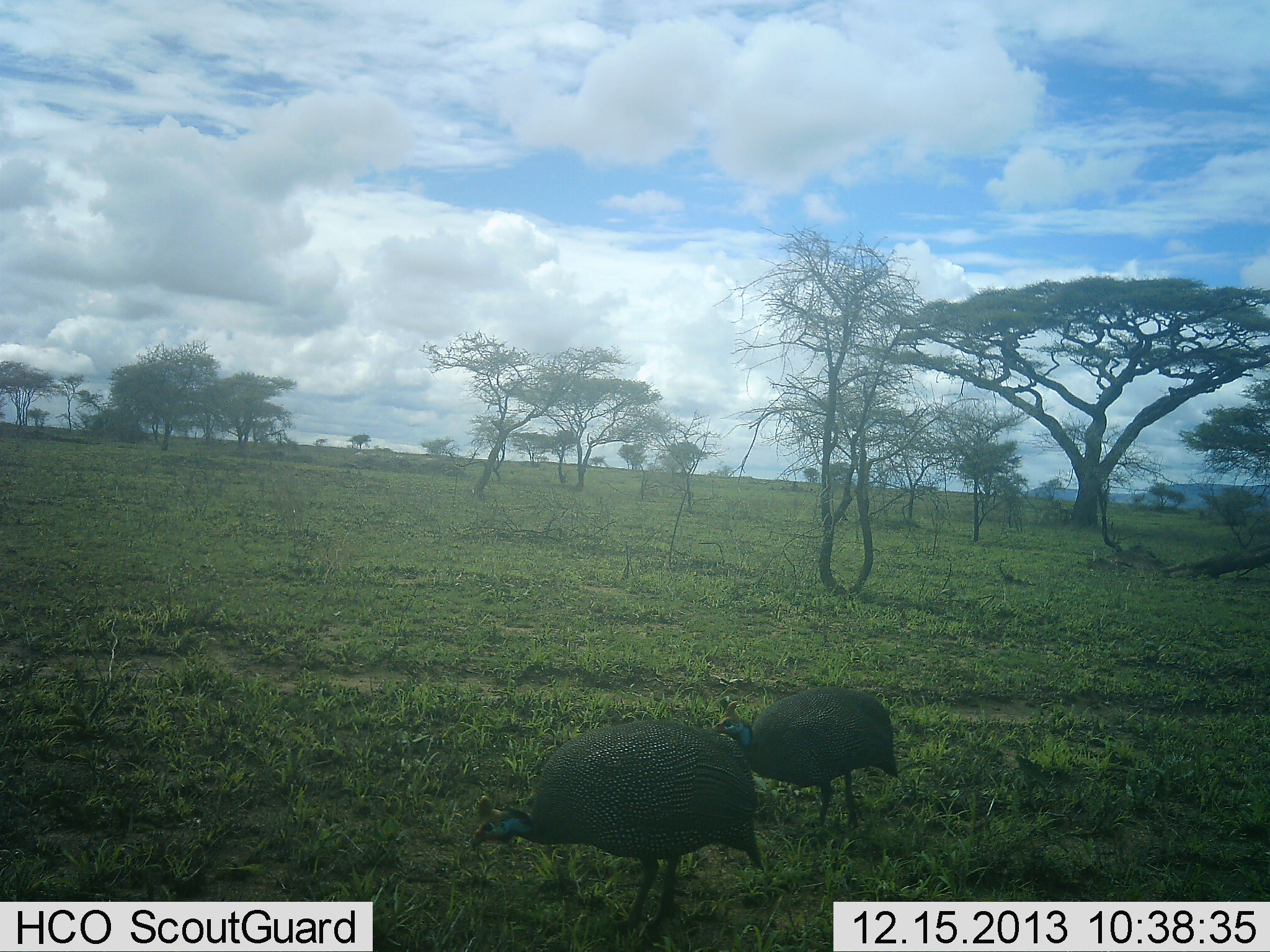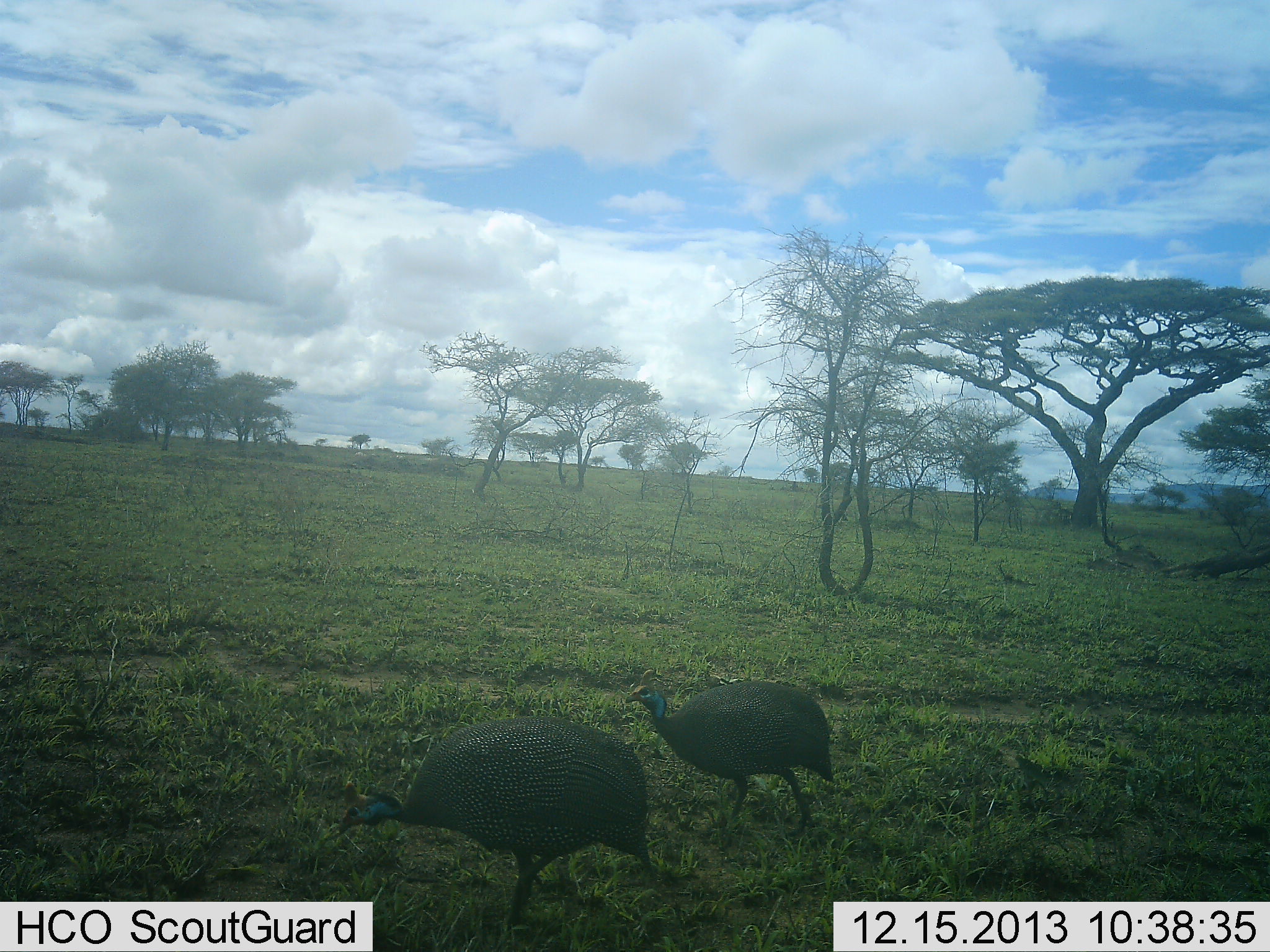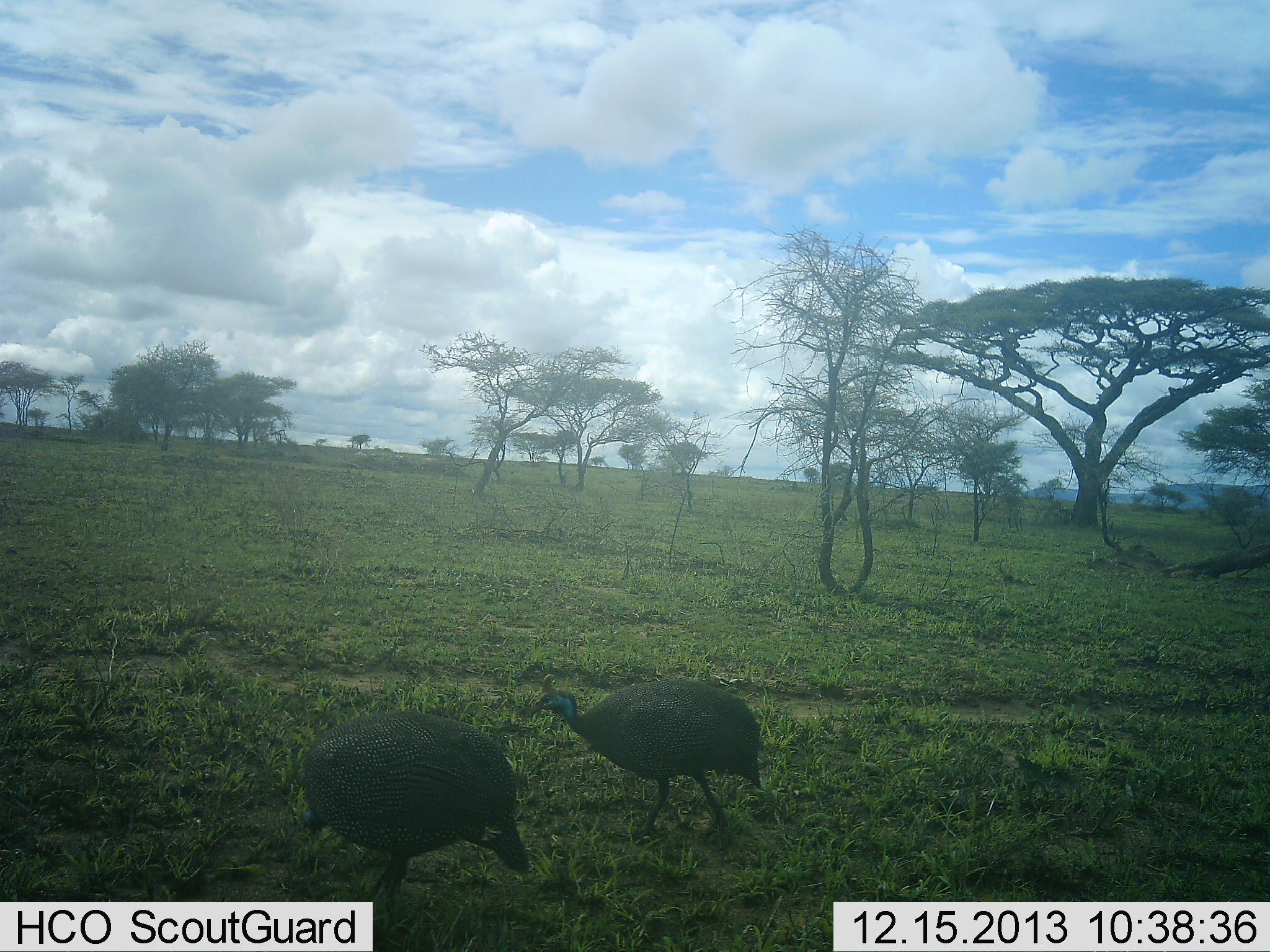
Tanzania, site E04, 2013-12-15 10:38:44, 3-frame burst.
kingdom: Animalia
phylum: Chordata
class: Aves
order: Galliformes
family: Numididae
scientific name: Numididae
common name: guinea fowl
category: guineafowl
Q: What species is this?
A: Guineafowl (guinea fowl) (Numididae).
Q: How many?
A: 2.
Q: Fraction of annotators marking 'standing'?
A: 0%.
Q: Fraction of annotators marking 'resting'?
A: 0%.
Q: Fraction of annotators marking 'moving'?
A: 100%.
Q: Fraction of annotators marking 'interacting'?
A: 0%.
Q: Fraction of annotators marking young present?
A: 0%.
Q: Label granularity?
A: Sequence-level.